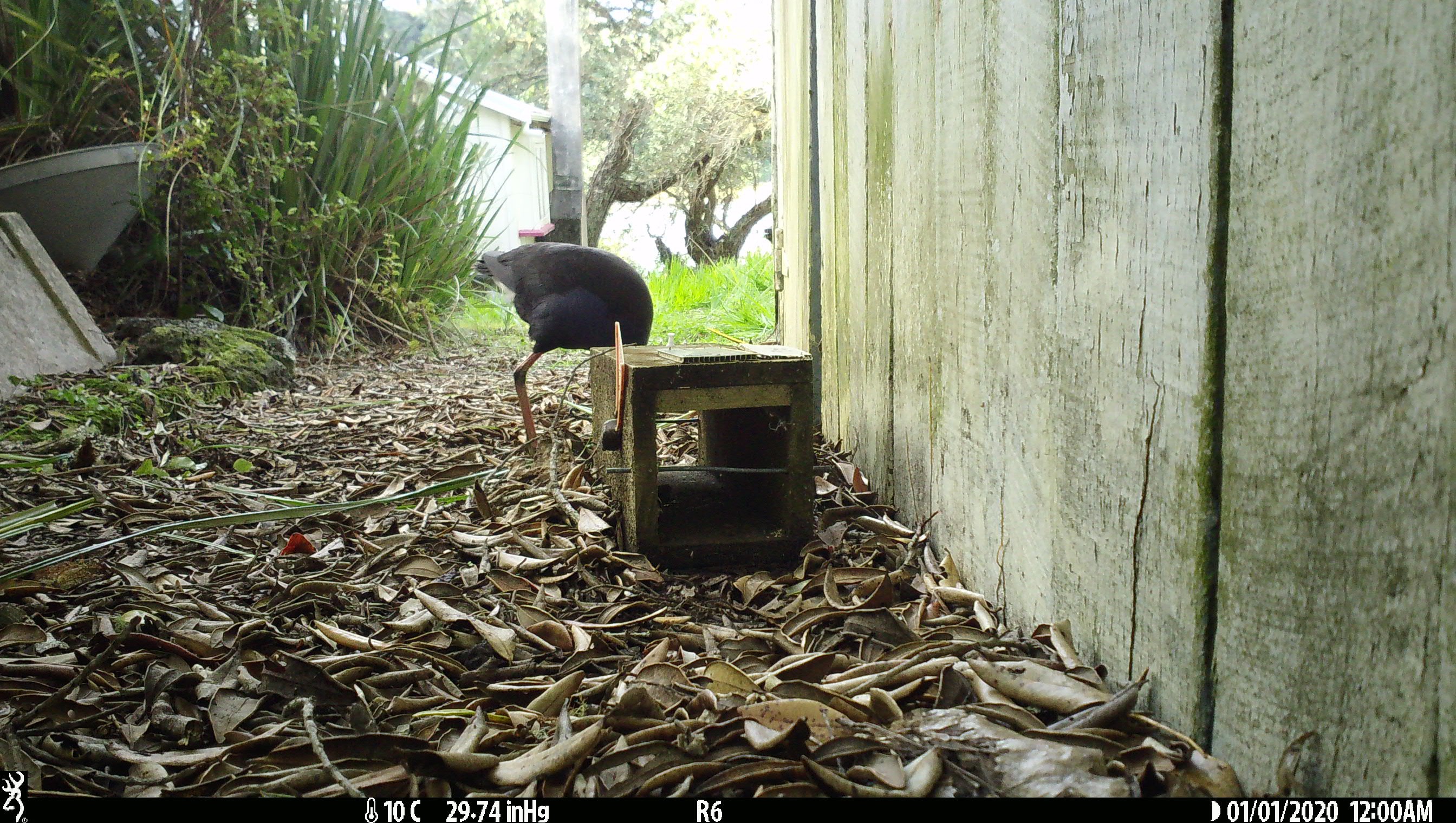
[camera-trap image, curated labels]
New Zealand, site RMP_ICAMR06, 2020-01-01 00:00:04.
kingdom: Animalia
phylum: Chordata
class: Aves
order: Gruiformes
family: Rallidae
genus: Porphyrio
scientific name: Porphyrio melanotus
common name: australasian swamphen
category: pukeko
Pukeko (australasian swamphen) (Porphyrio melanotus).